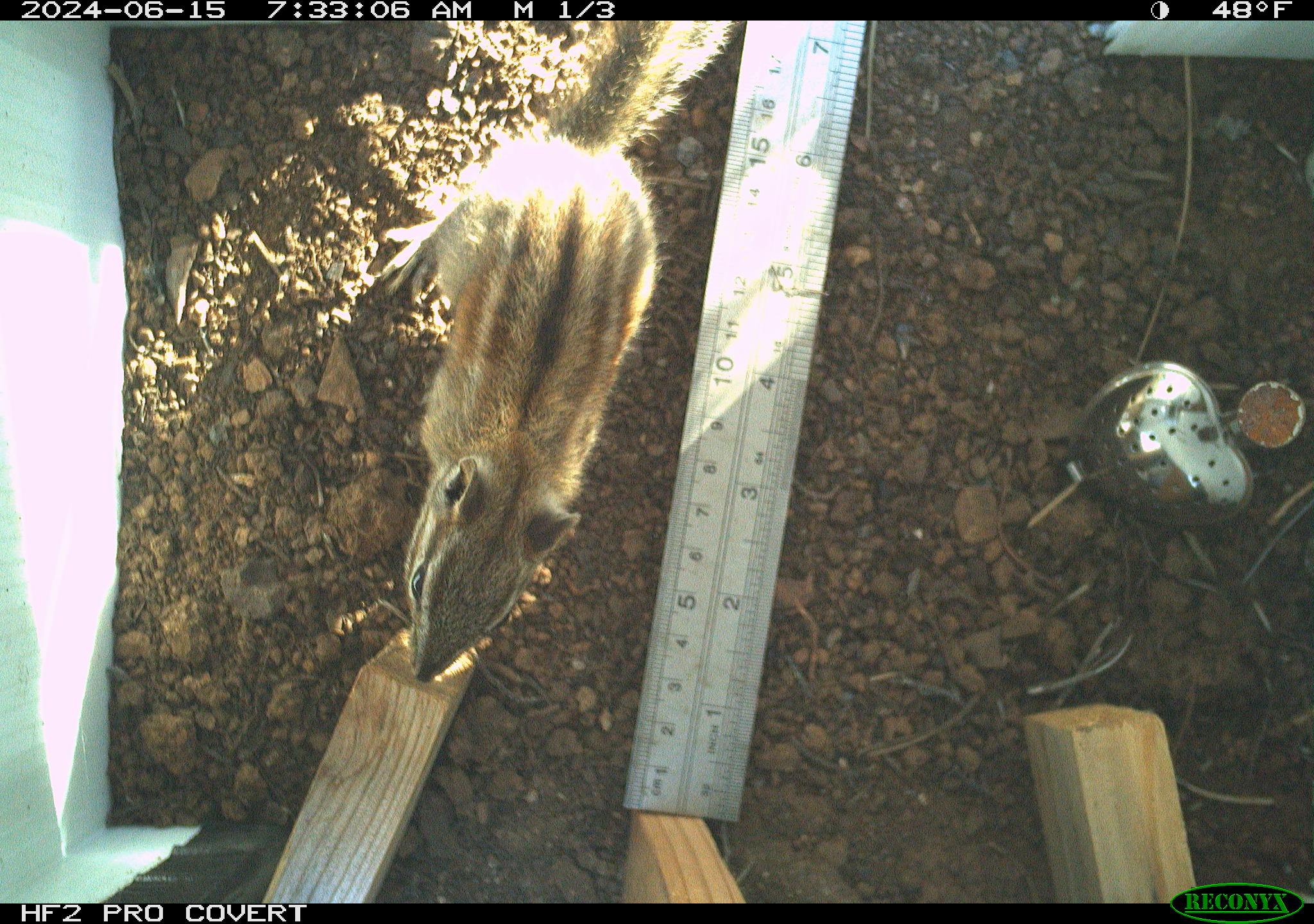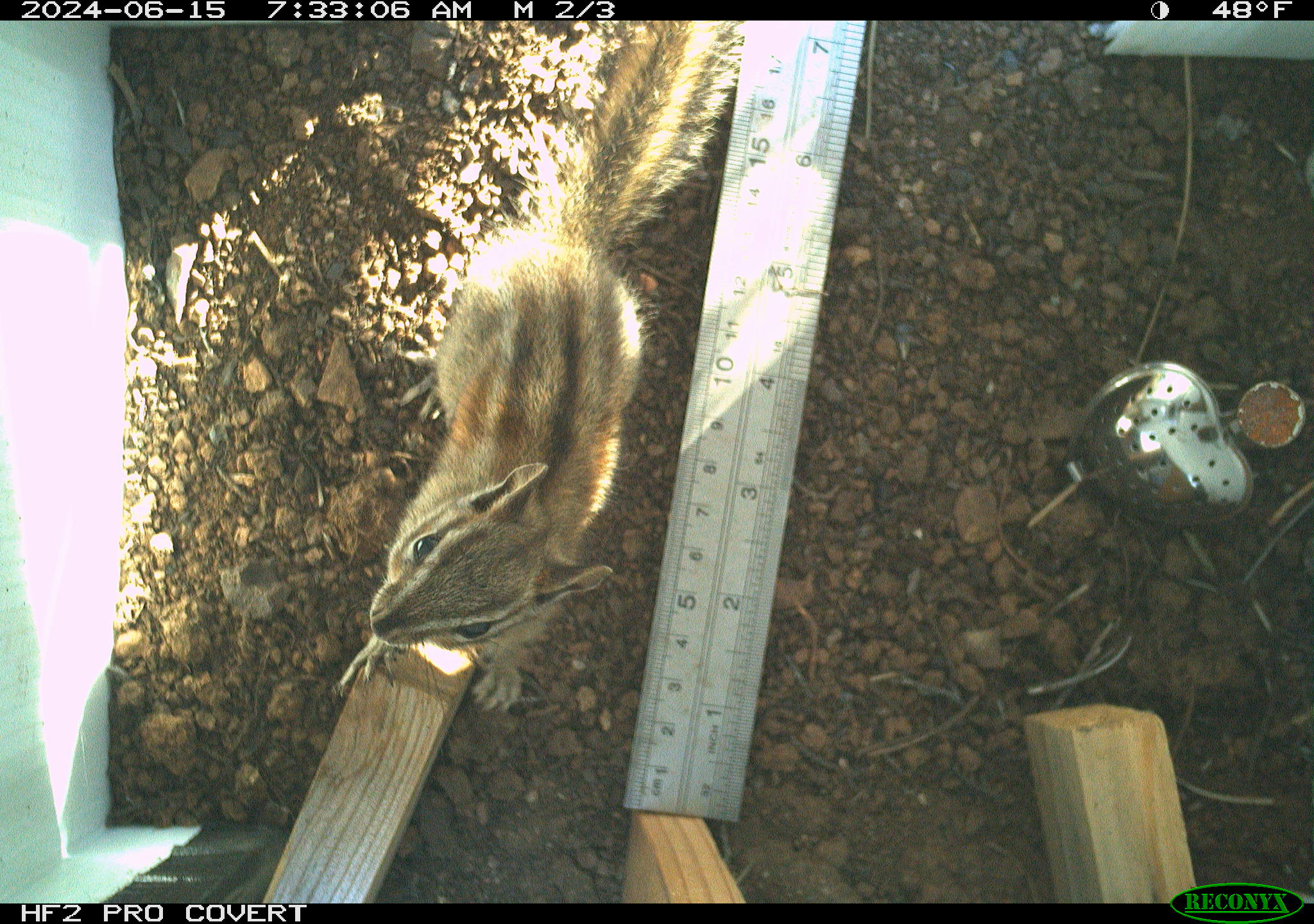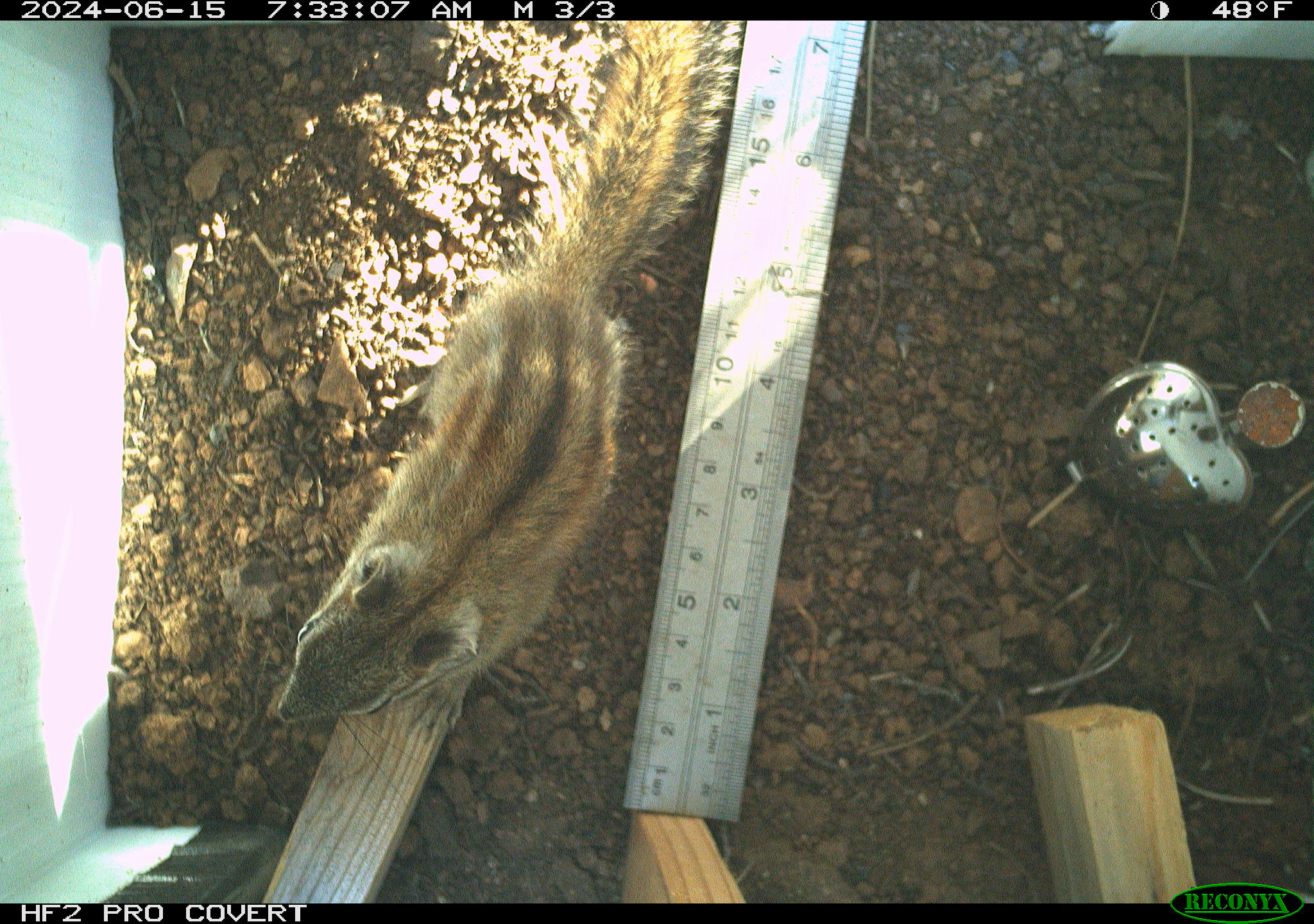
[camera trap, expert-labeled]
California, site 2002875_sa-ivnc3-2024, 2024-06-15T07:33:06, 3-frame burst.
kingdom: Animalia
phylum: Chordata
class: Mammalia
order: Rodentia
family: Sciuridae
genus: Neotamias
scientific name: Neotamias sonomae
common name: sonoma chipmunk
Sonoma chipmunk (Neotamias sonomae).